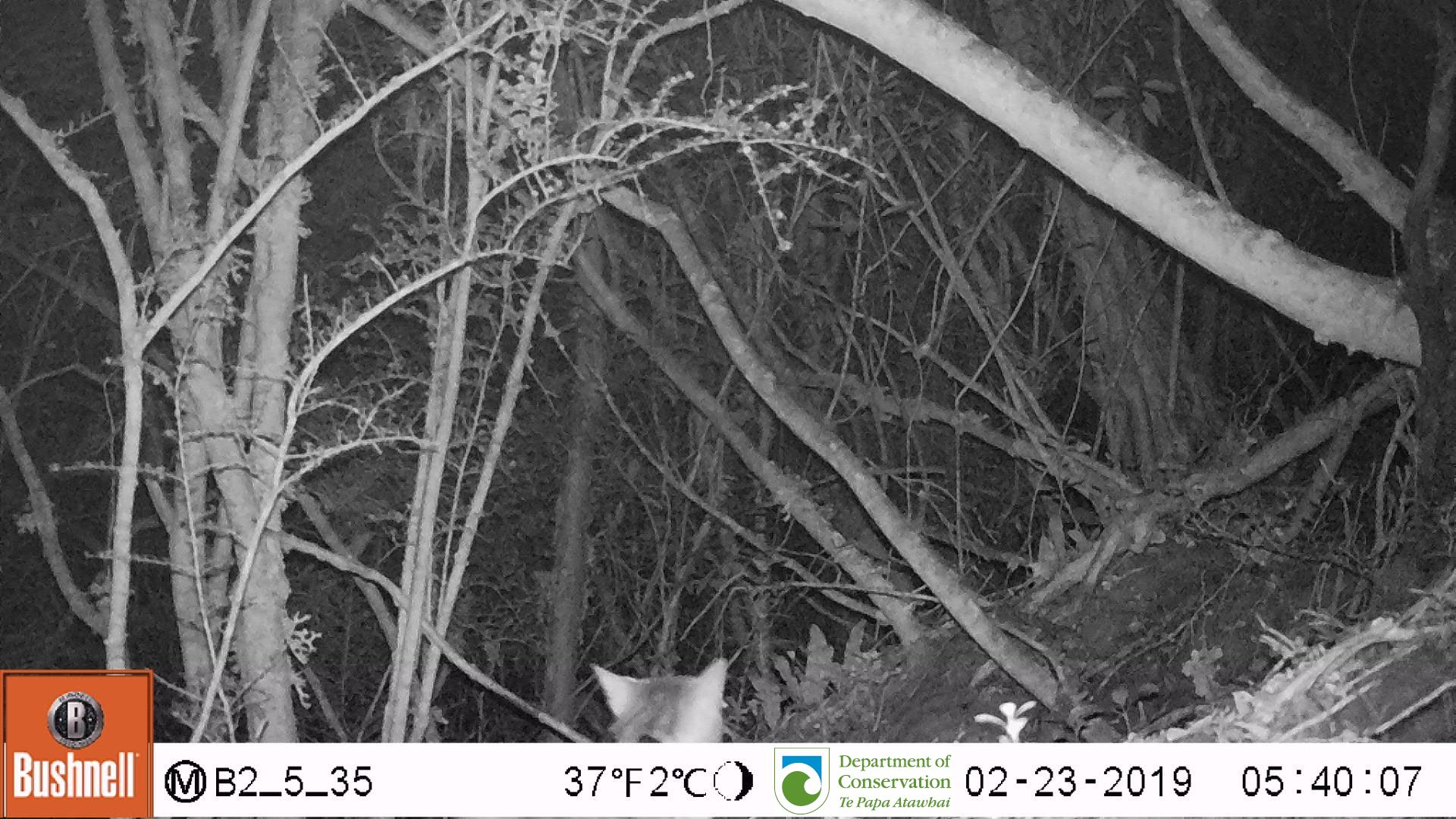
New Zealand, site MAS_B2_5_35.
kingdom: Animalia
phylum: Chordata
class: Mammalia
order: Carnivora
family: Felidae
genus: Felis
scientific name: Felis catus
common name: domestic cat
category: cat